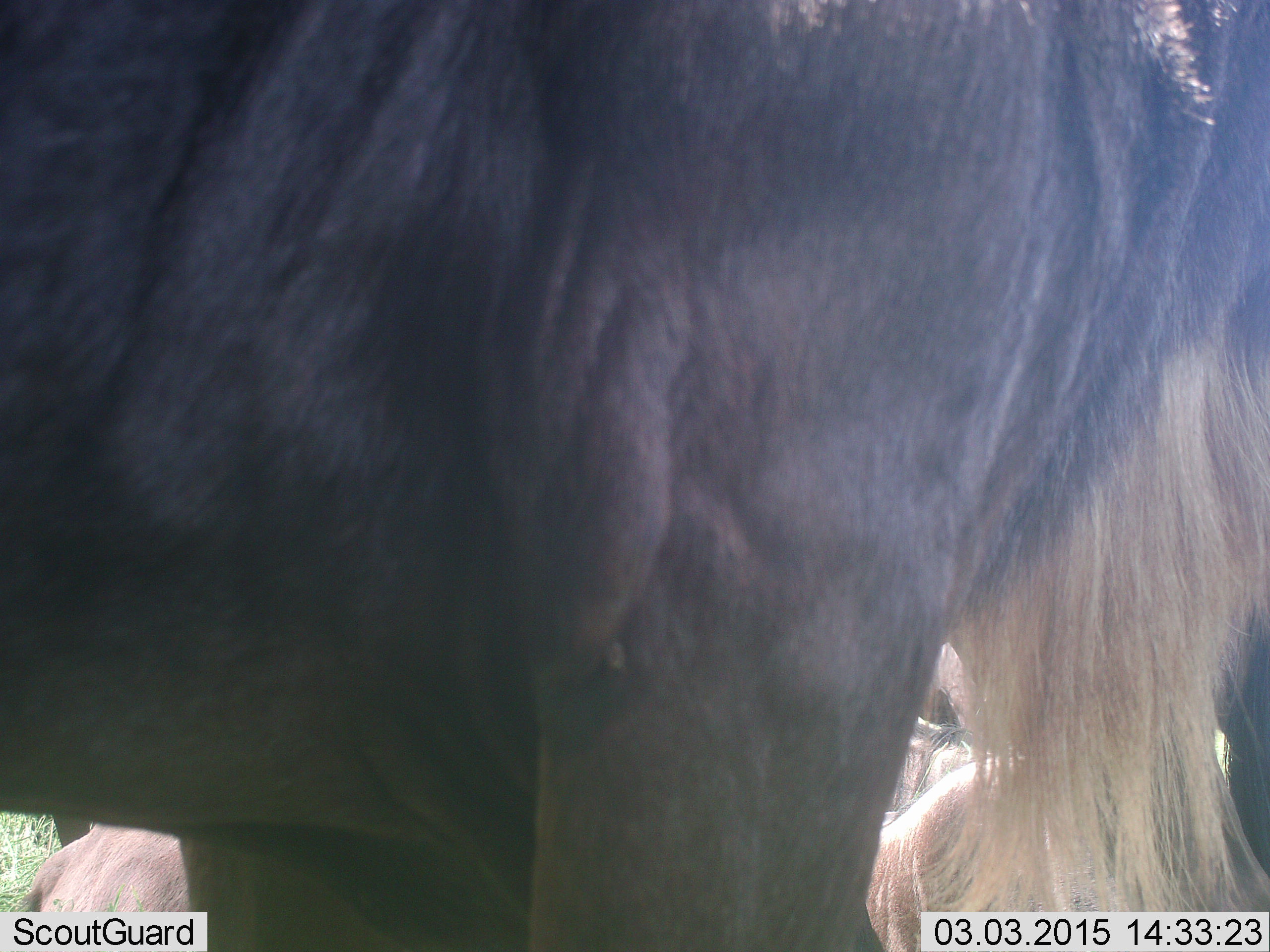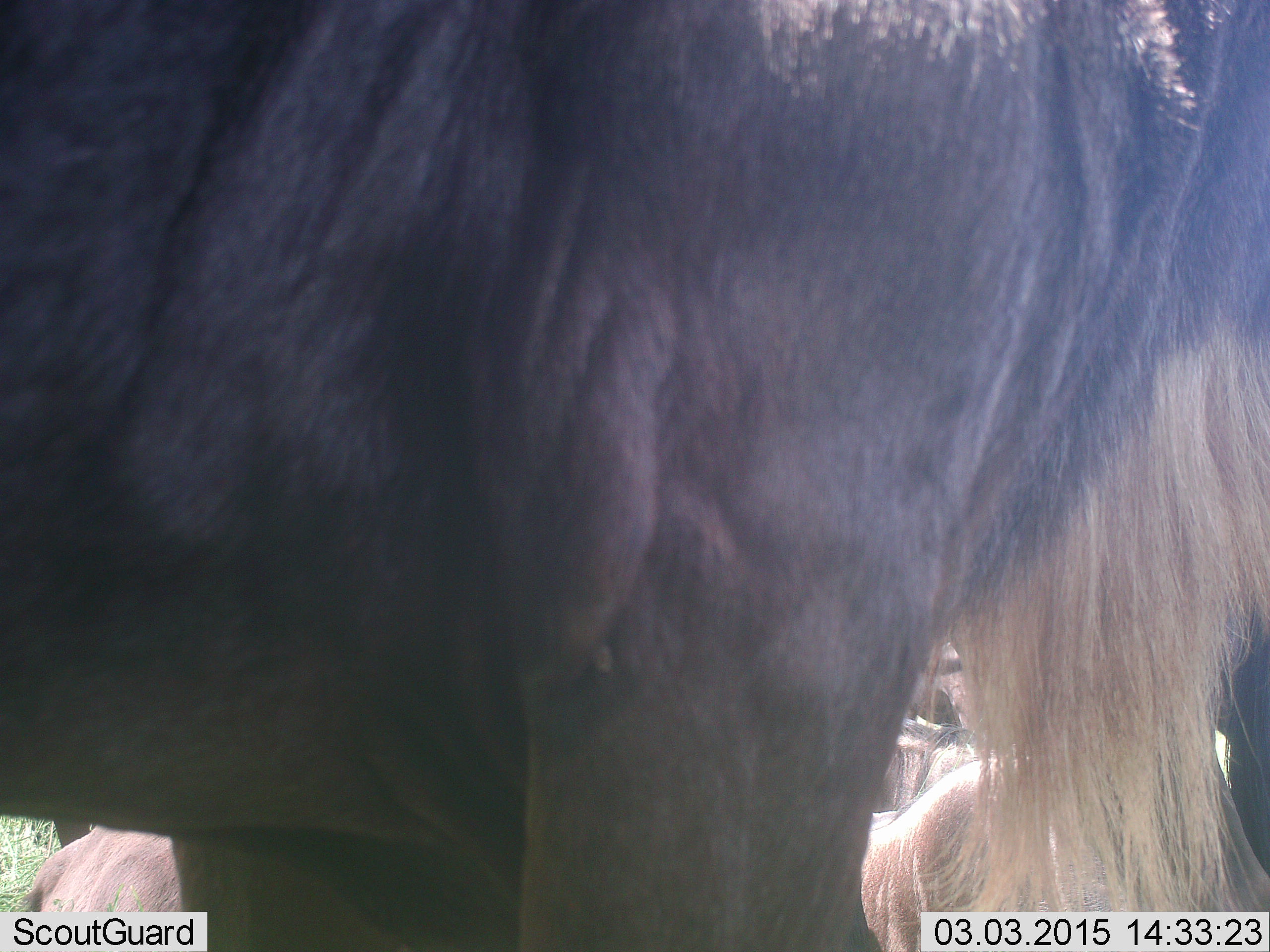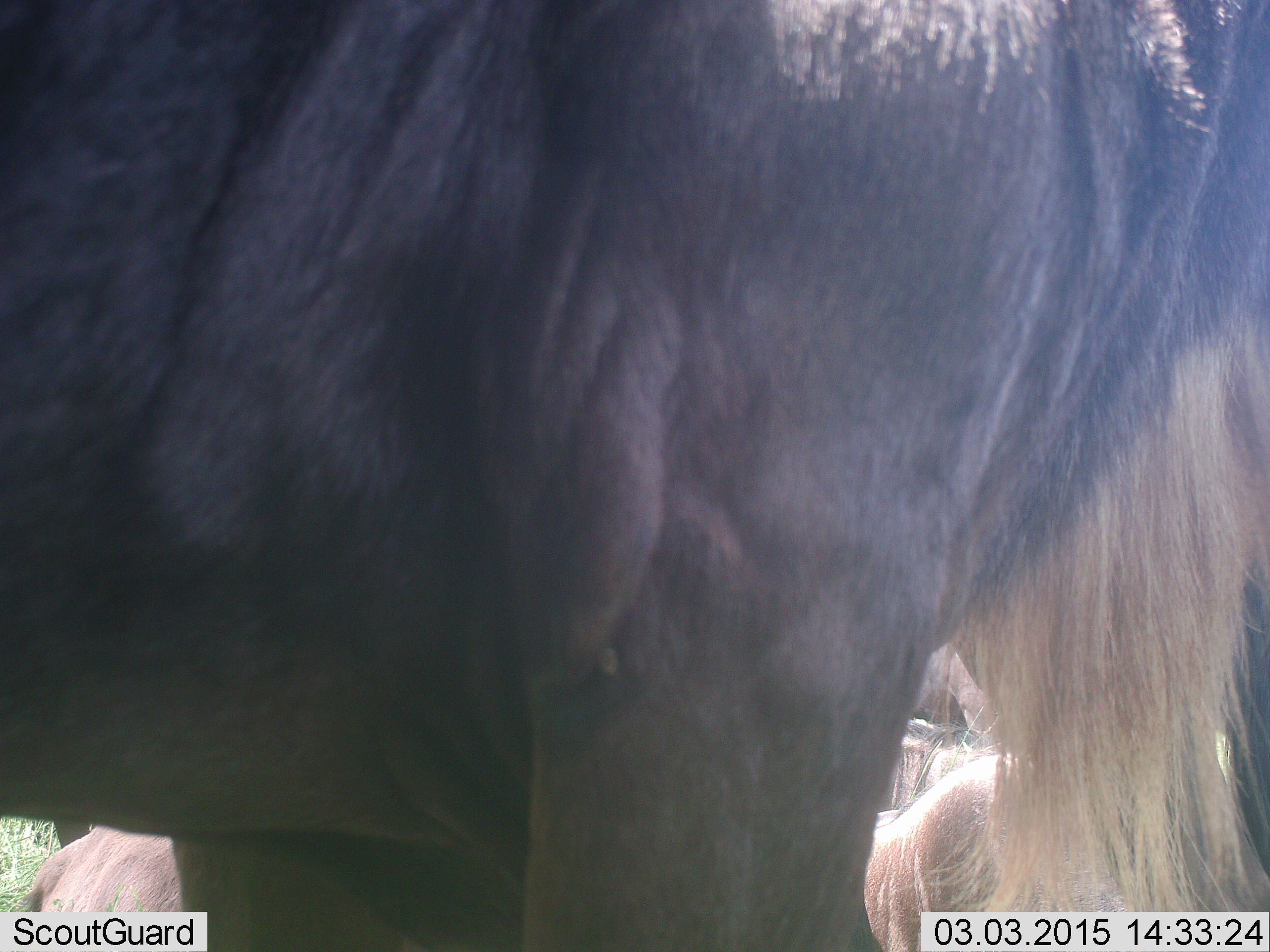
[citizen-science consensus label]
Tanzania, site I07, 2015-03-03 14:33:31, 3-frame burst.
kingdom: Animalia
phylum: Chordata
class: Mammalia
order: Artiodactyla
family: Bovidae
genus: Connochaetes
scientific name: Connochaetes taurinus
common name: blue wildebeest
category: wildebeest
Wildebeest (blue wildebeest) (Connochaetes taurinus), count 4. Behavior (volunteer vote fractions): standing 90%, resting 50%, moving 10%, interacting 0%. Young present (vote fraction): 10%. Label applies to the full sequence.